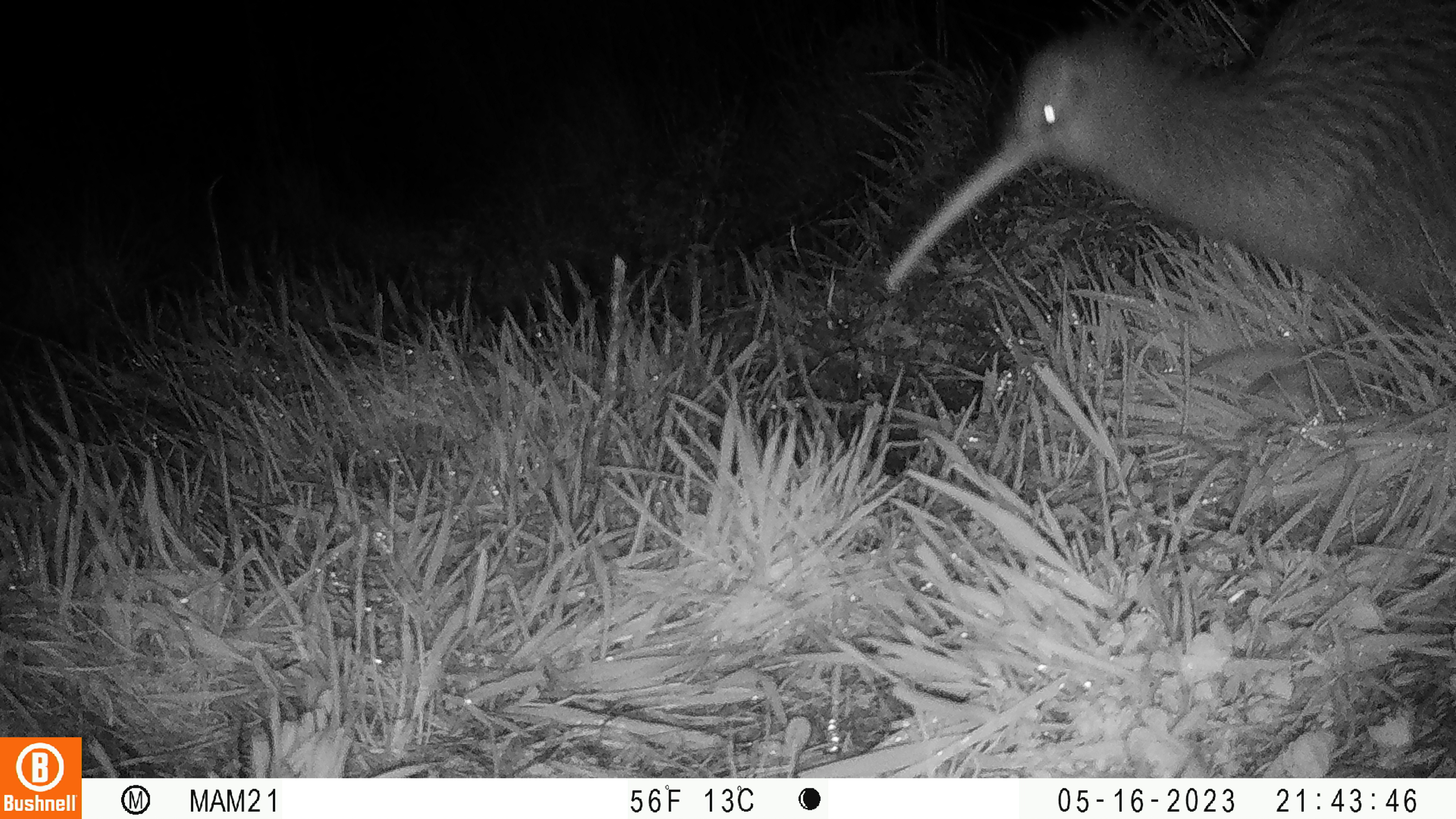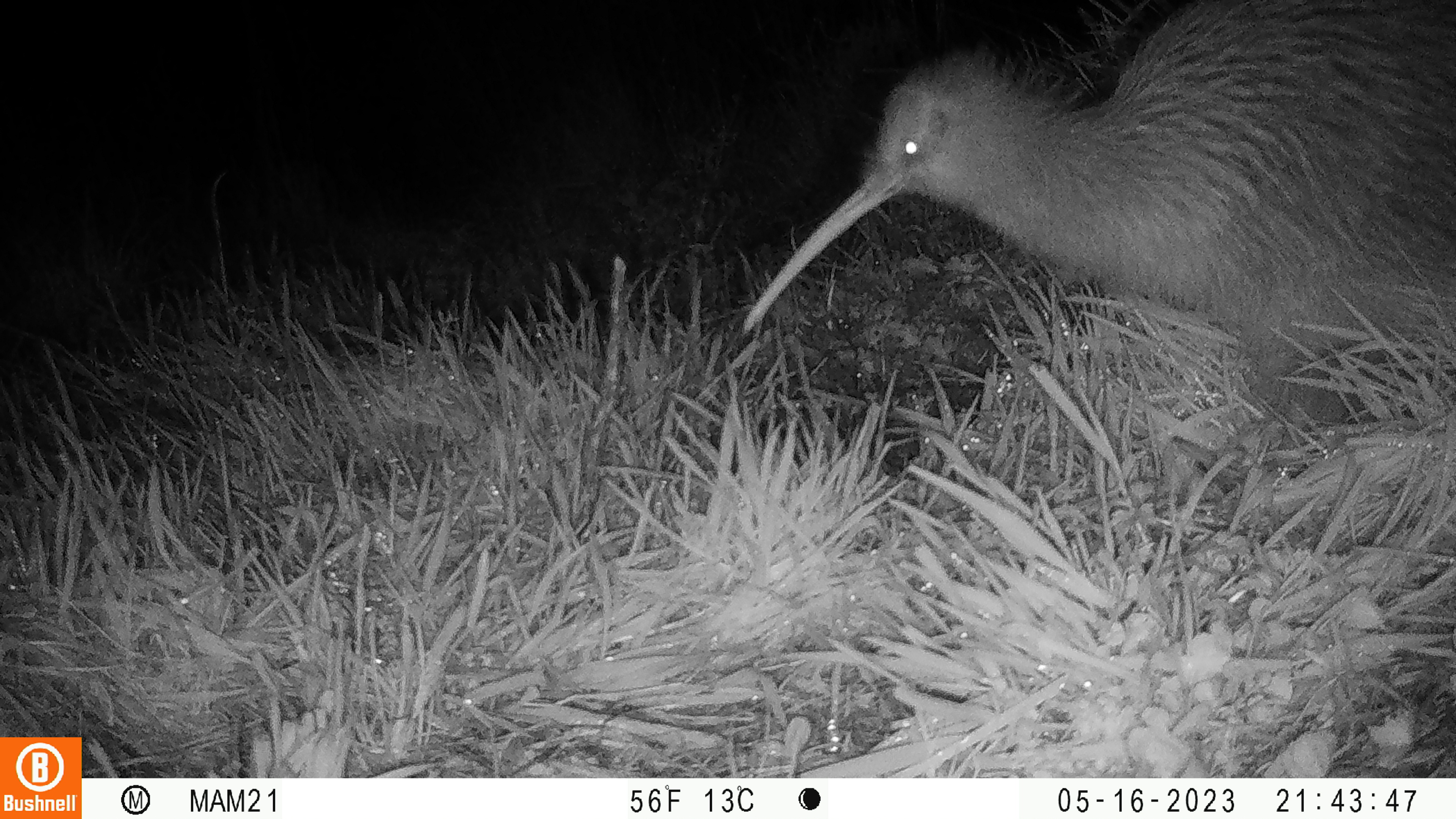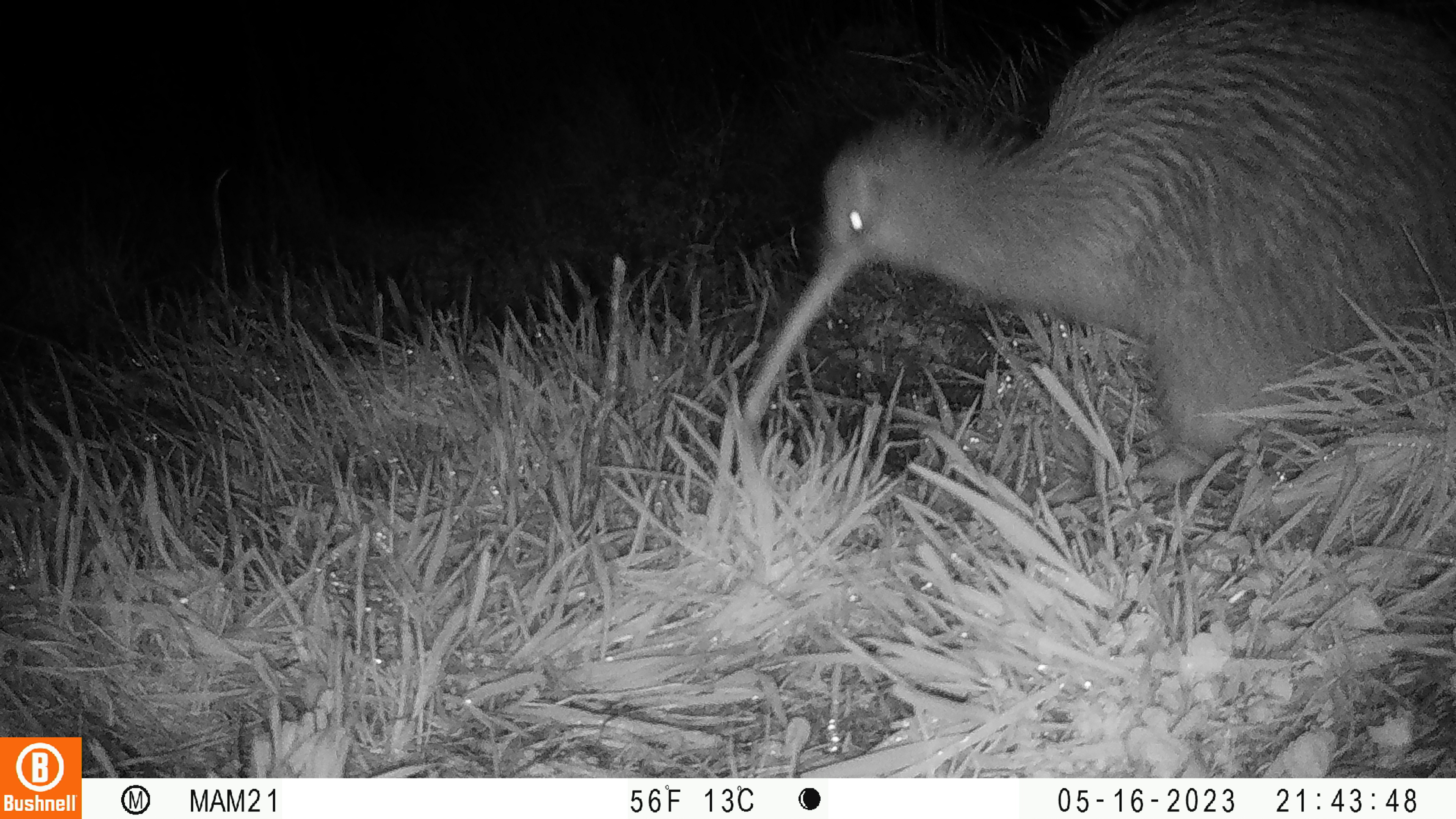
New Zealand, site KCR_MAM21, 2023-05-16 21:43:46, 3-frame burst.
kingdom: Animalia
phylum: Chordata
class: Aves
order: Apterygiformes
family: Apterygidae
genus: Apteryx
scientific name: Apteryx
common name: kiwi